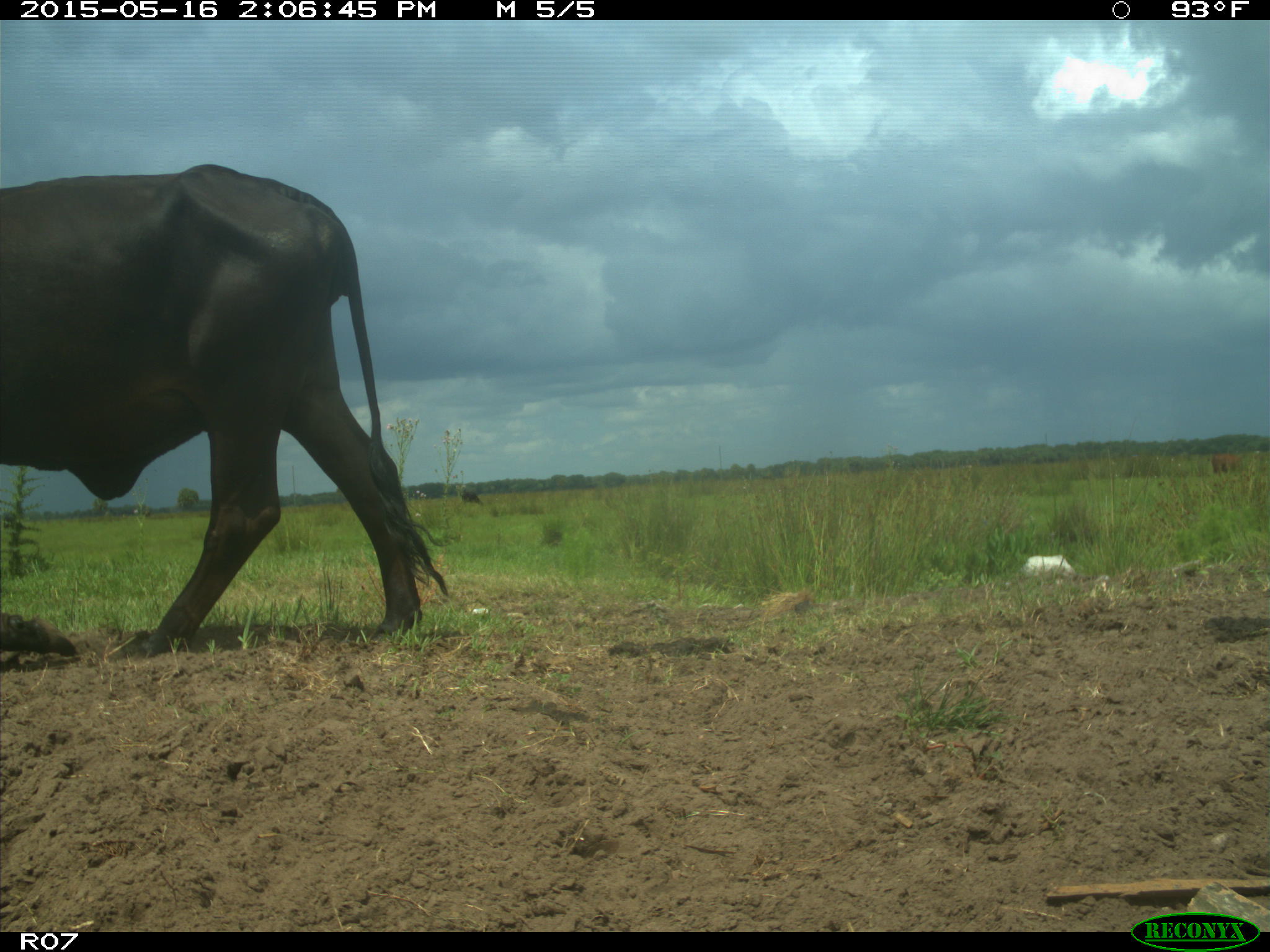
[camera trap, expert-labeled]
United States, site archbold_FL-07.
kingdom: Animalia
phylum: Chordata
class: Mammalia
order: Artiodactyla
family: Bovidae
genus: Bos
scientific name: Bos taurus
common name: domestic cow